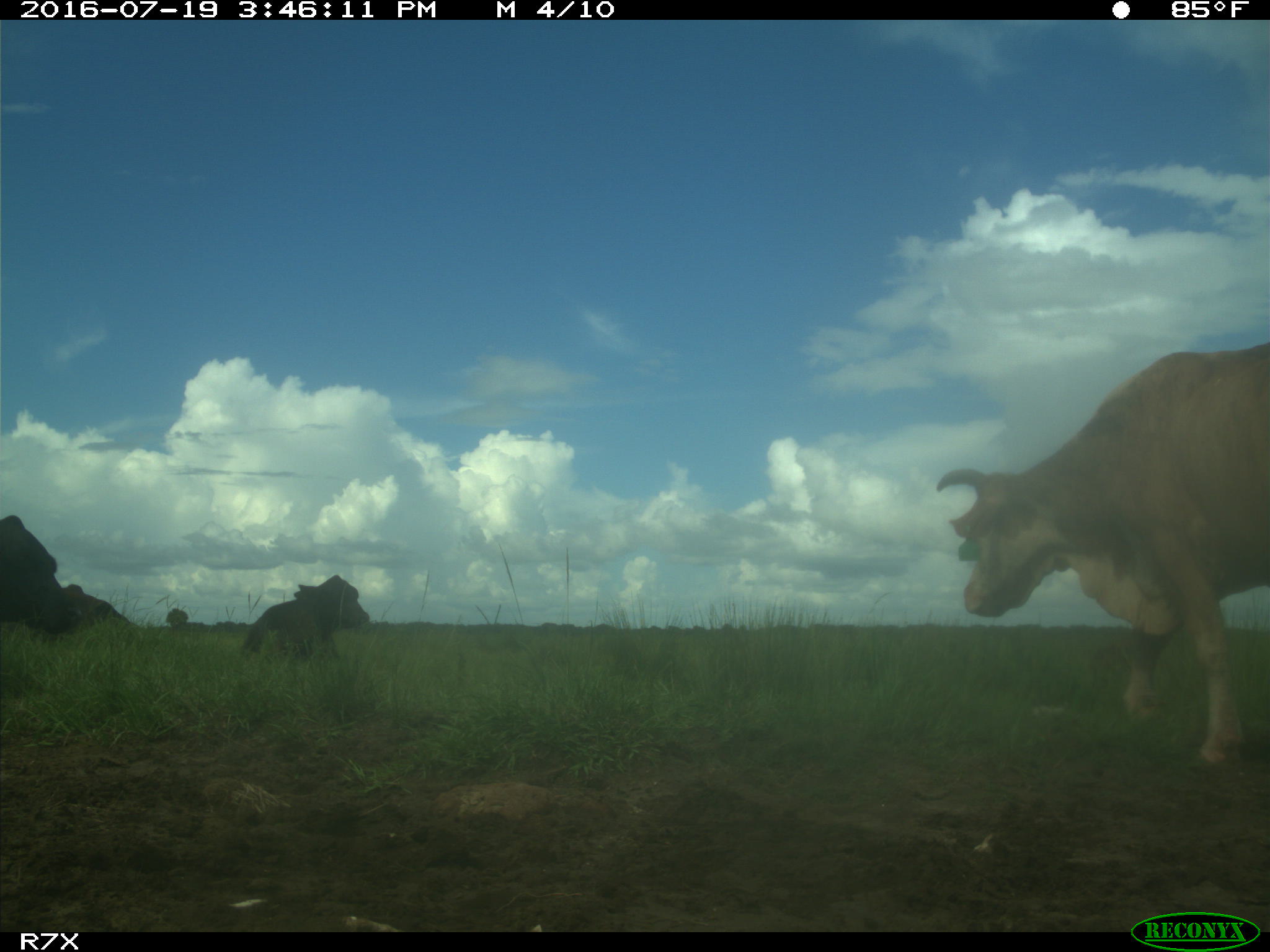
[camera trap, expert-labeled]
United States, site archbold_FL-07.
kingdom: Animalia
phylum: Chordata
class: Mammalia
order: Artiodactyla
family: Bovidae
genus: Bos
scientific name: Bos taurus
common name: domestic cow